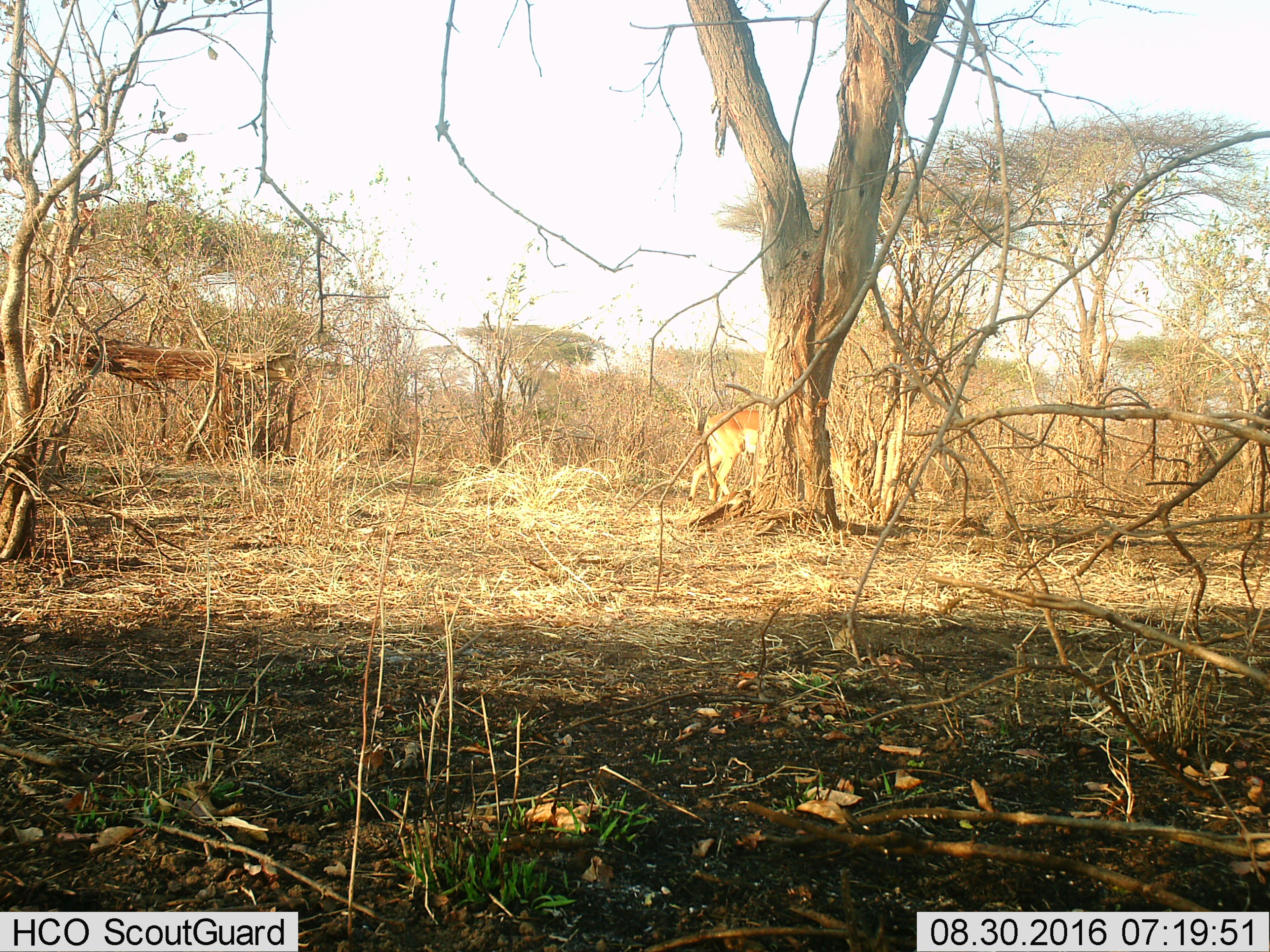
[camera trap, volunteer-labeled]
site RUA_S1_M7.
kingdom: Animalia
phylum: Chordata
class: Mammalia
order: Artiodactyla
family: Bovidae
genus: Aepyceros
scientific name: Aepyceros melampus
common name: impala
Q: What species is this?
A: Impala (Aepyceros melampus).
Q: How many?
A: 1.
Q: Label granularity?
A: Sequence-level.